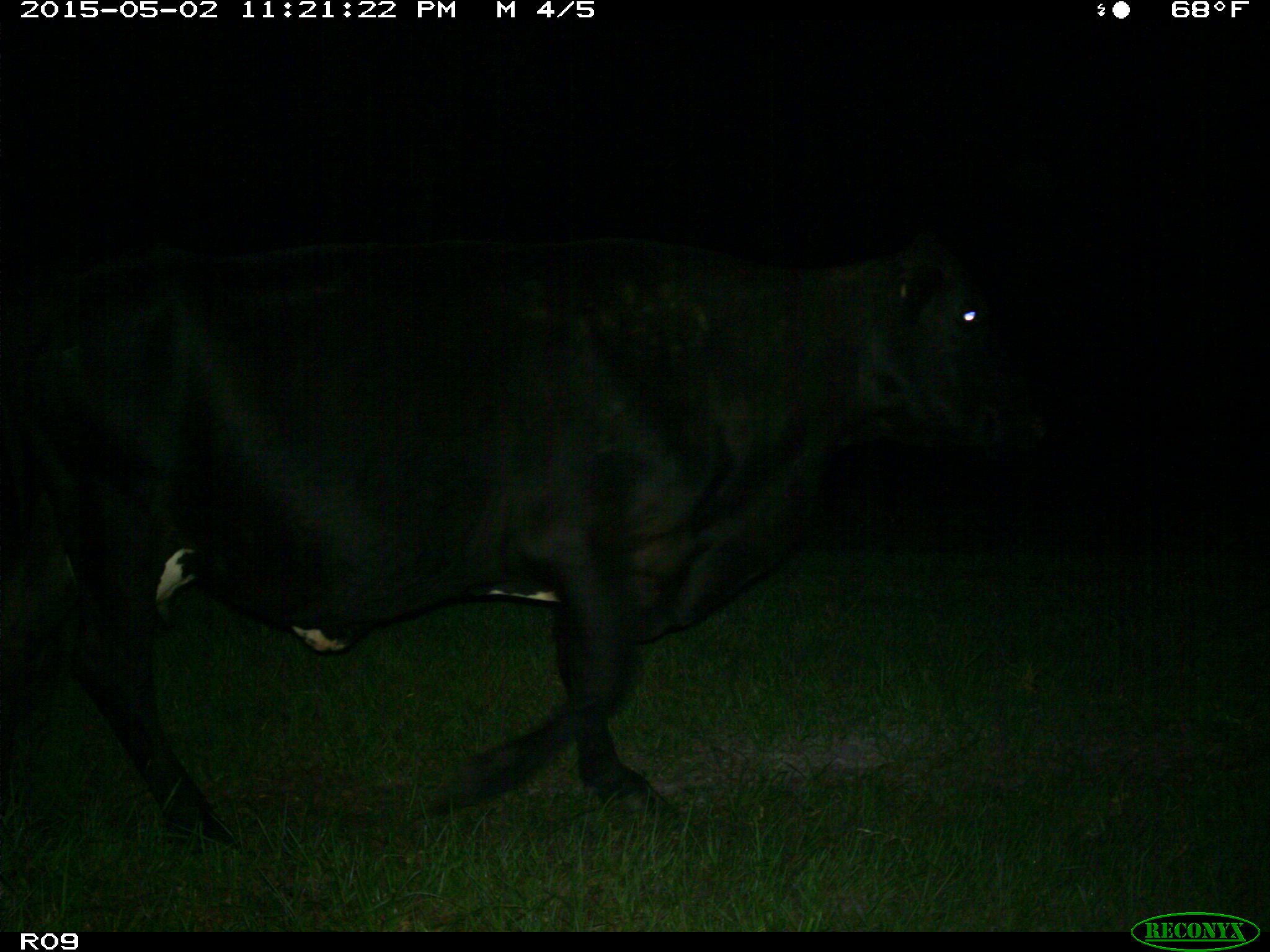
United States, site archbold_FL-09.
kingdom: Animalia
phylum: Chordata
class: Mammalia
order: Artiodactyla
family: Bovidae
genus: Bos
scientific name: Bos taurus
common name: domestic cow